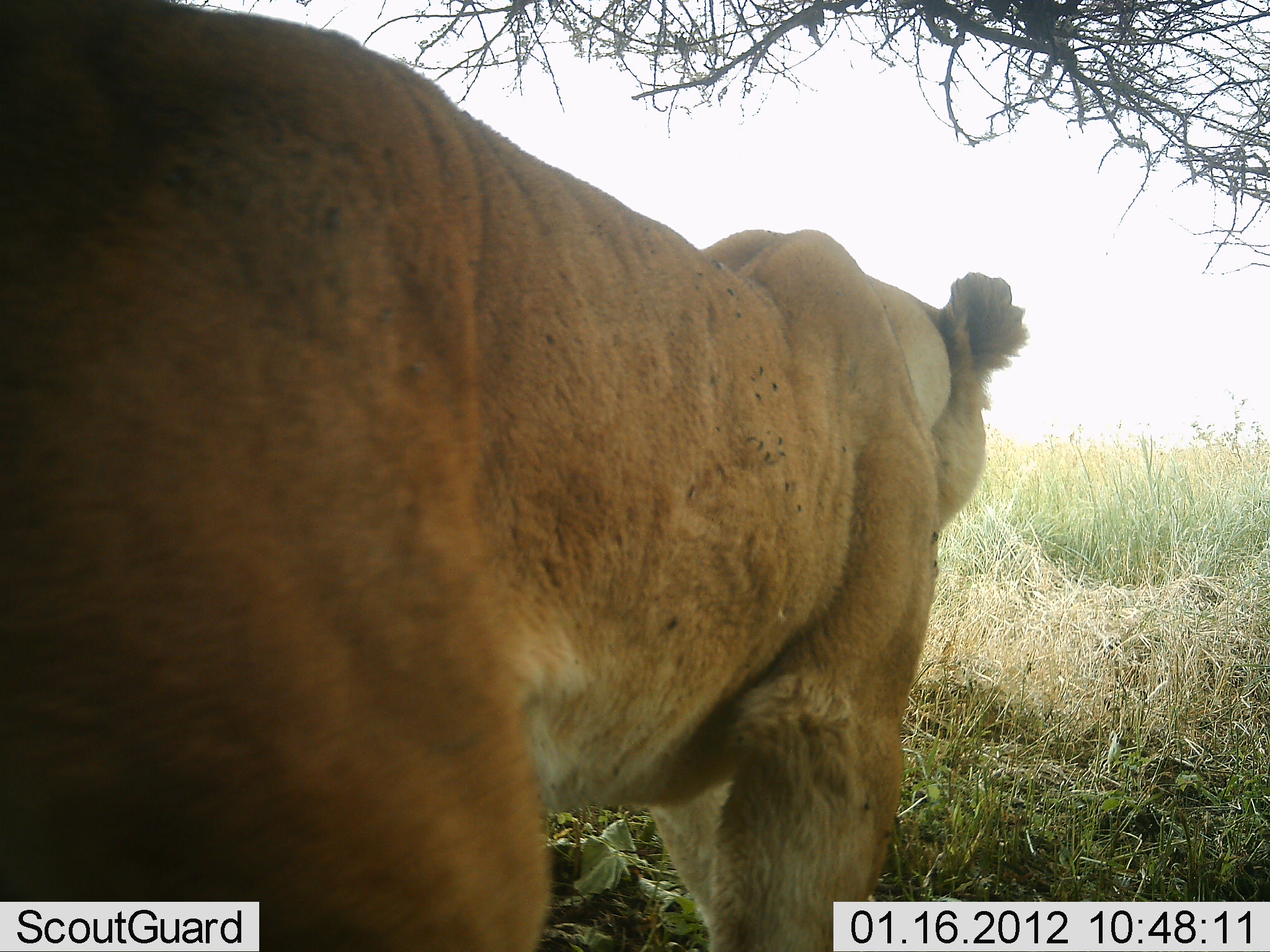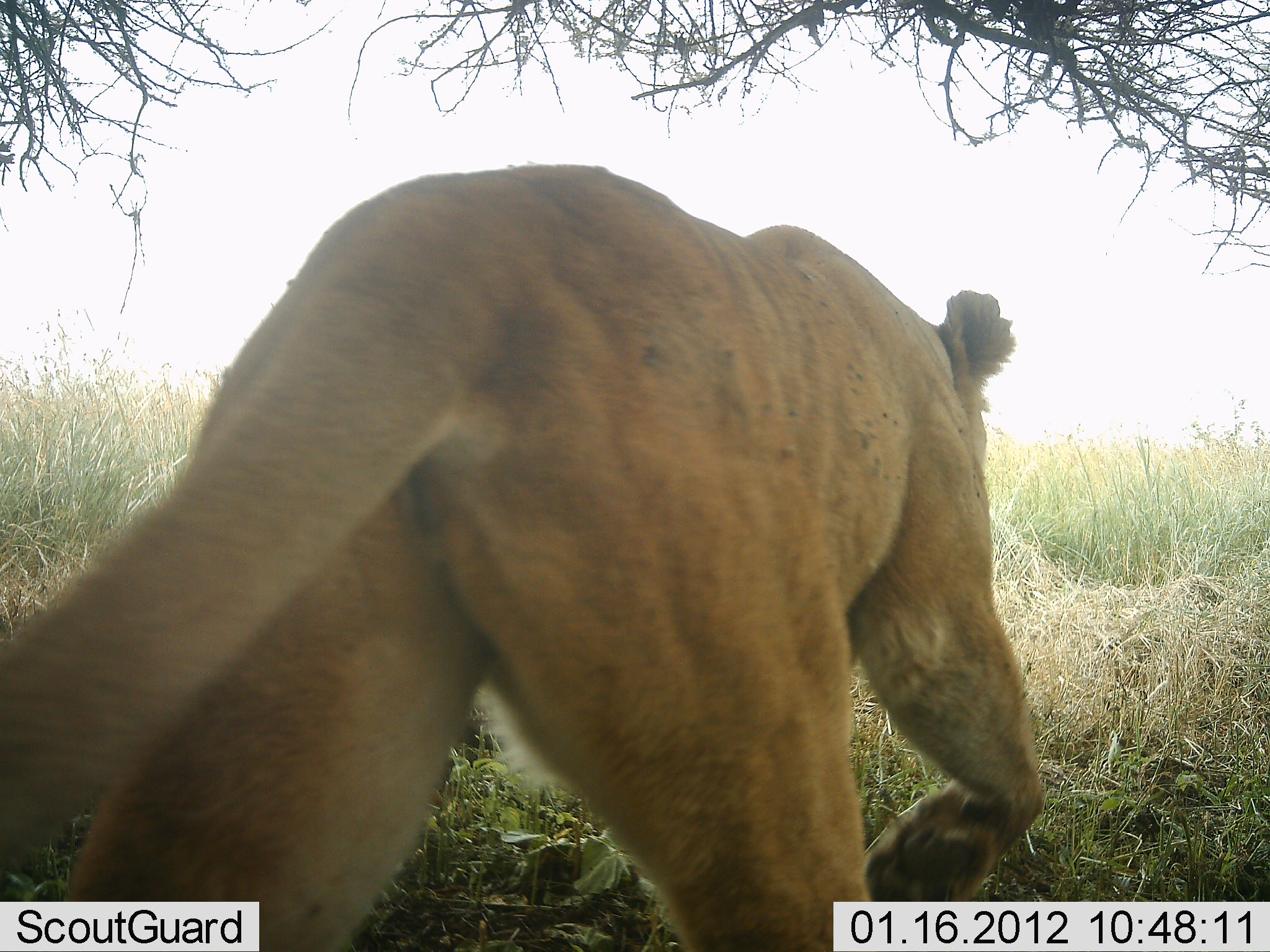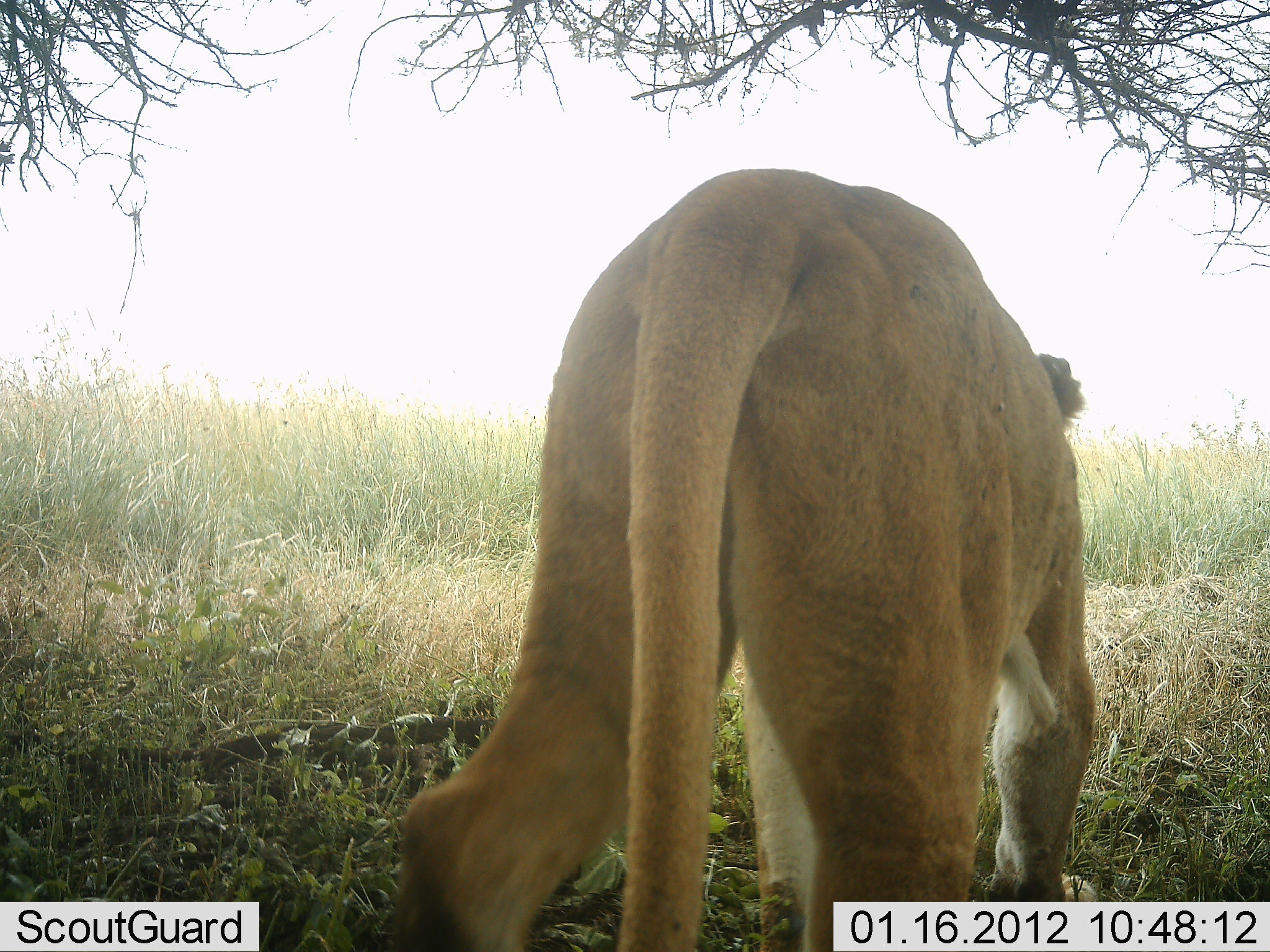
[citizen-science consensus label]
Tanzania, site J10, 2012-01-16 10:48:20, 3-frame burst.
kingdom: Animalia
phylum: Chordata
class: Mammalia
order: Carnivora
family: Felidae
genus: Panthera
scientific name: Panthera leo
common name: lion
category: lionfemale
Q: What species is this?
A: Lionfemale (lion) (Panthera leo).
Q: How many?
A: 1.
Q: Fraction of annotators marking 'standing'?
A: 9%.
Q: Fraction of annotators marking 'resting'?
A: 0%.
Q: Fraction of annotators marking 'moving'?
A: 91%.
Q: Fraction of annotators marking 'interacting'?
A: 0%.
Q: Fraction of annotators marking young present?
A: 0%.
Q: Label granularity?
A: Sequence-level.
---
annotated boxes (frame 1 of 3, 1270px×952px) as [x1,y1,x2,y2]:
animal: [1,1,1028,952]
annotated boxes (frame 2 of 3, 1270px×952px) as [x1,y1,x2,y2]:
animal: [0,161,1048,952]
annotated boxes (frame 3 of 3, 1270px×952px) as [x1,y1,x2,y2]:
animal: [389,169,1095,952]